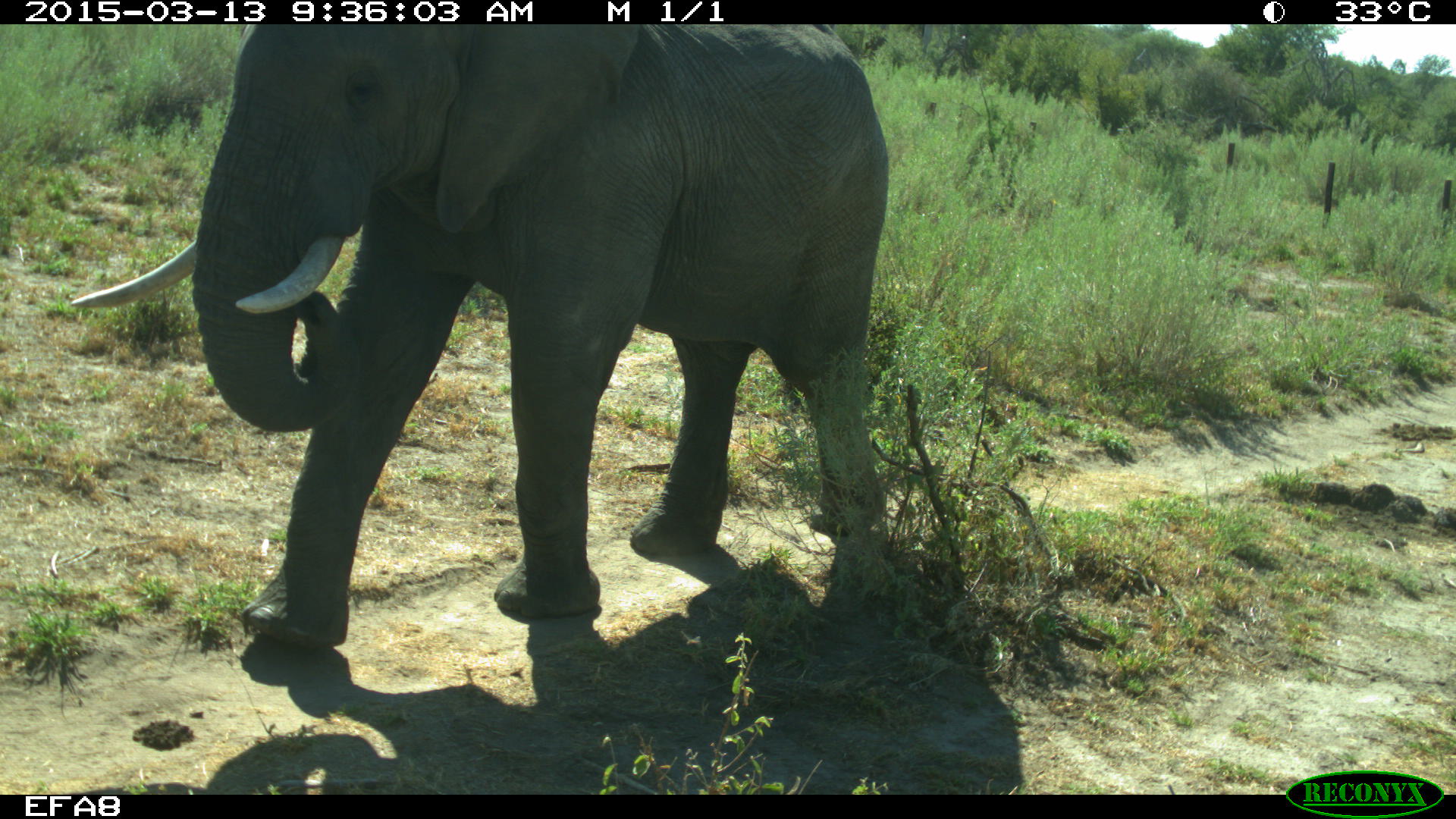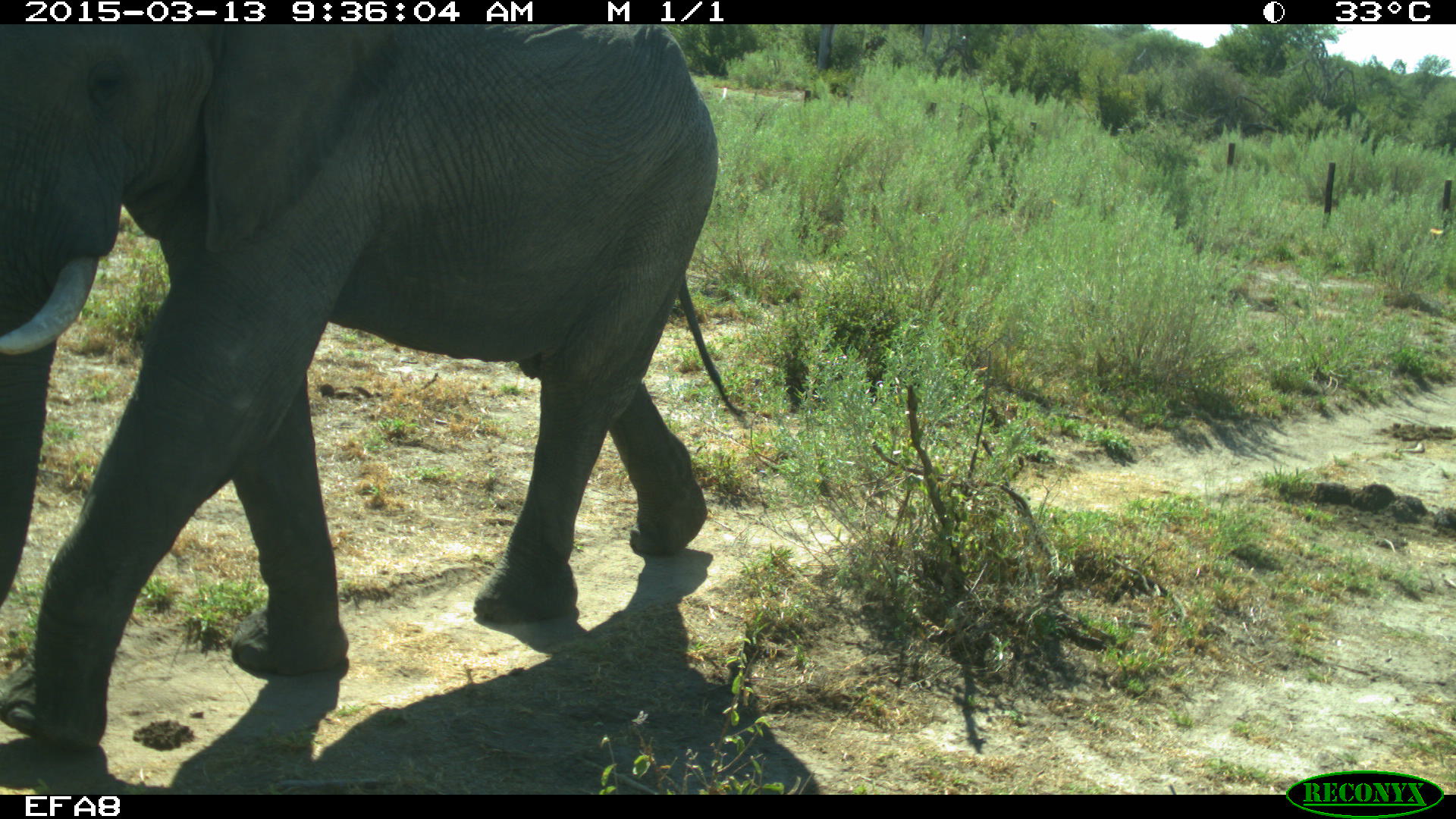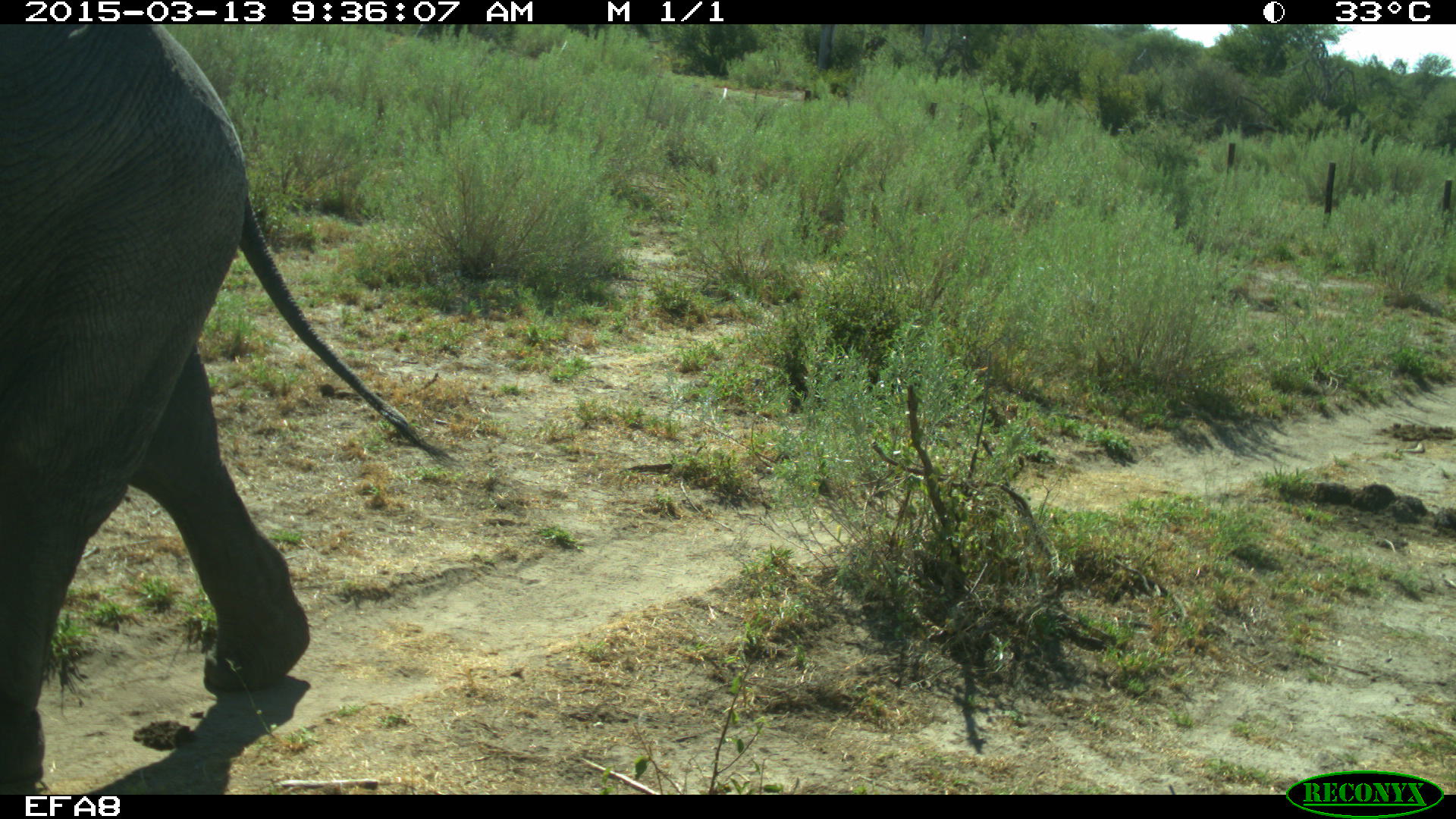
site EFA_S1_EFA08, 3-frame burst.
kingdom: Animalia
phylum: Chordata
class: Mammalia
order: Proboscidea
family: Elephantidae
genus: Loxodonta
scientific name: Loxodonta africana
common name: african bush elephant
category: elephant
Elephant (african bush elephant) (Loxodonta africana), count 1. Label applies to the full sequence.